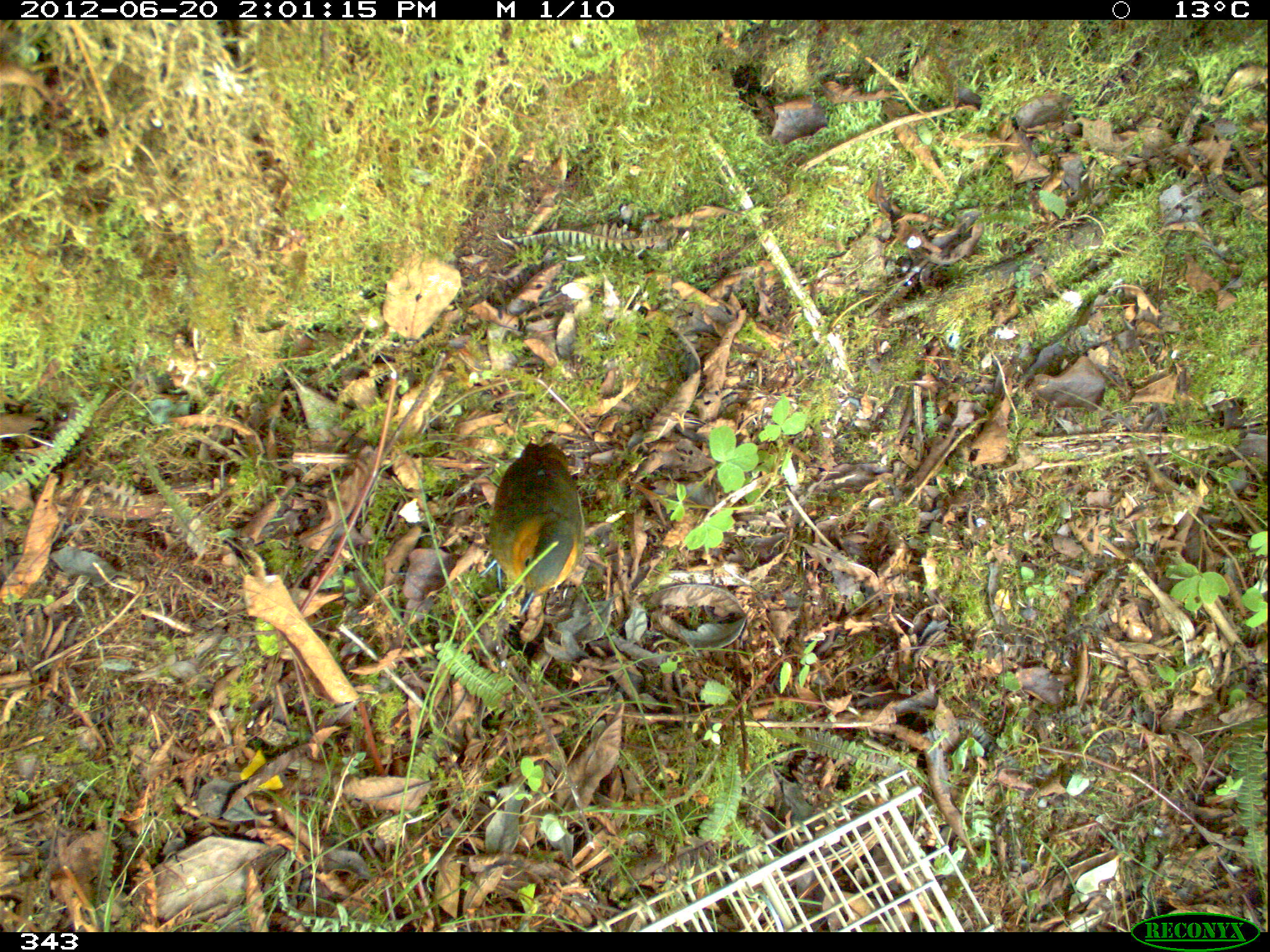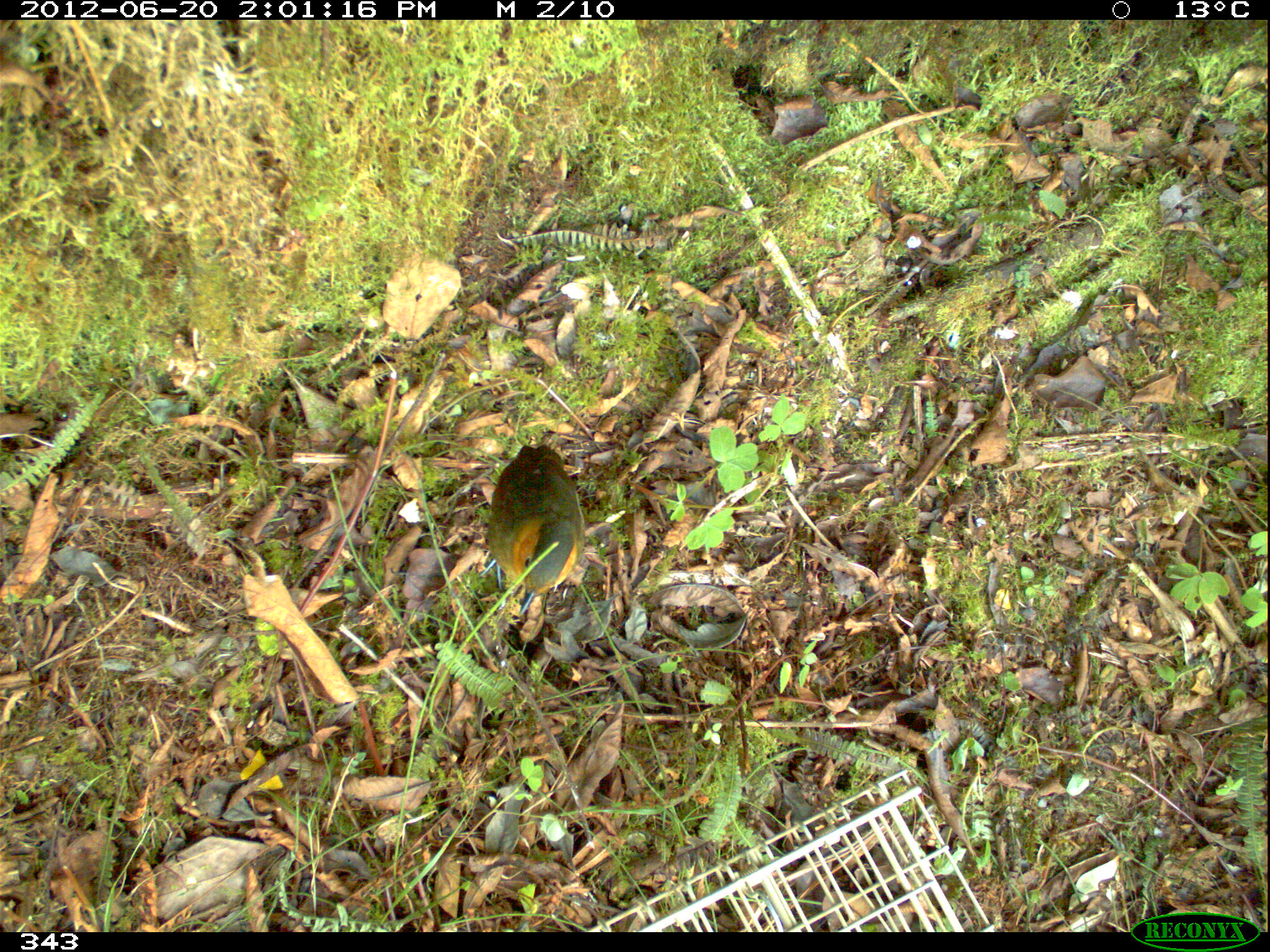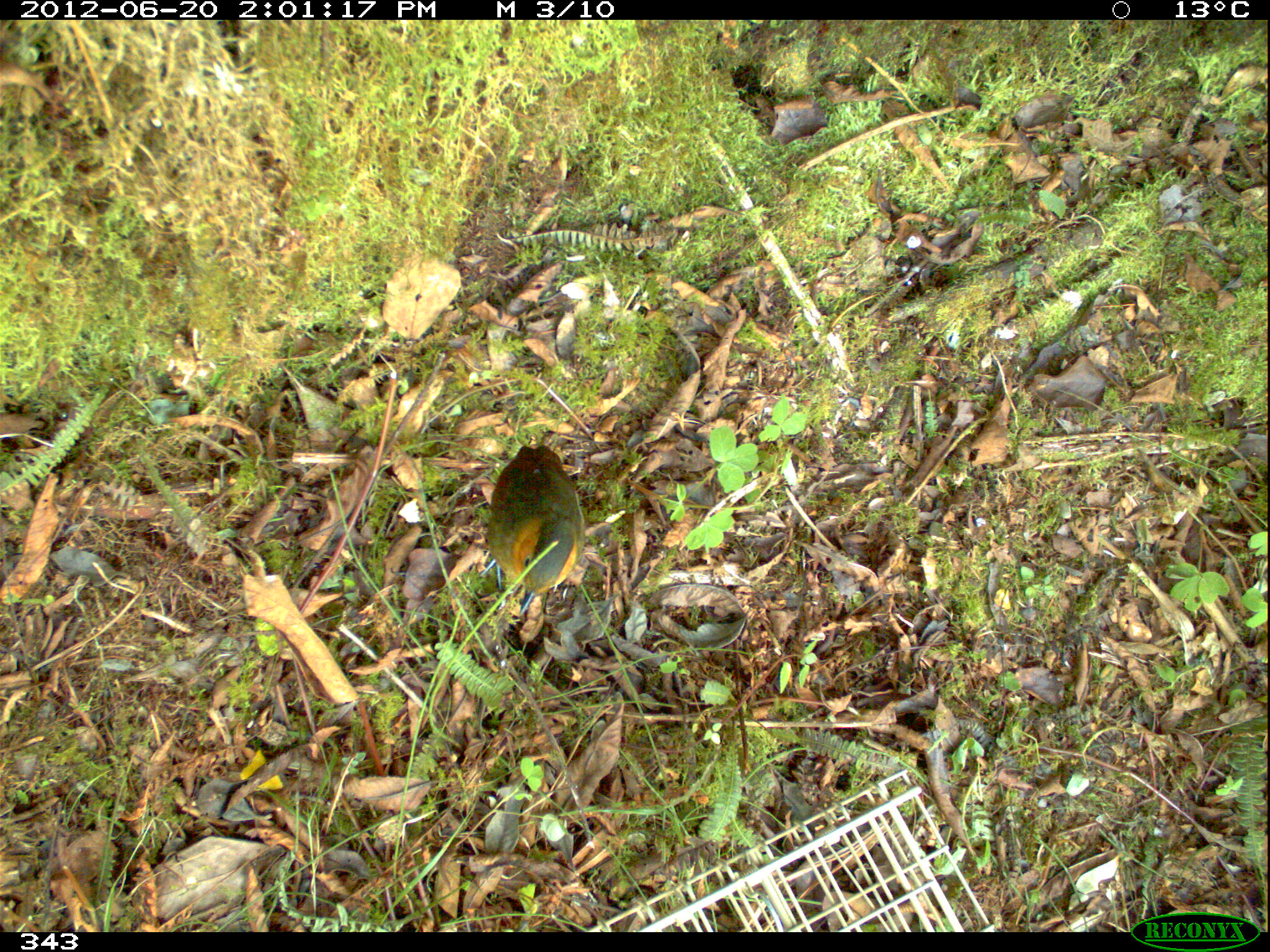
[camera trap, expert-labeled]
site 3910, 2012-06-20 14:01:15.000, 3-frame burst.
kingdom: Animalia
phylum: Chordata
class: Aves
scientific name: Aves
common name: bird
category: unknown bird